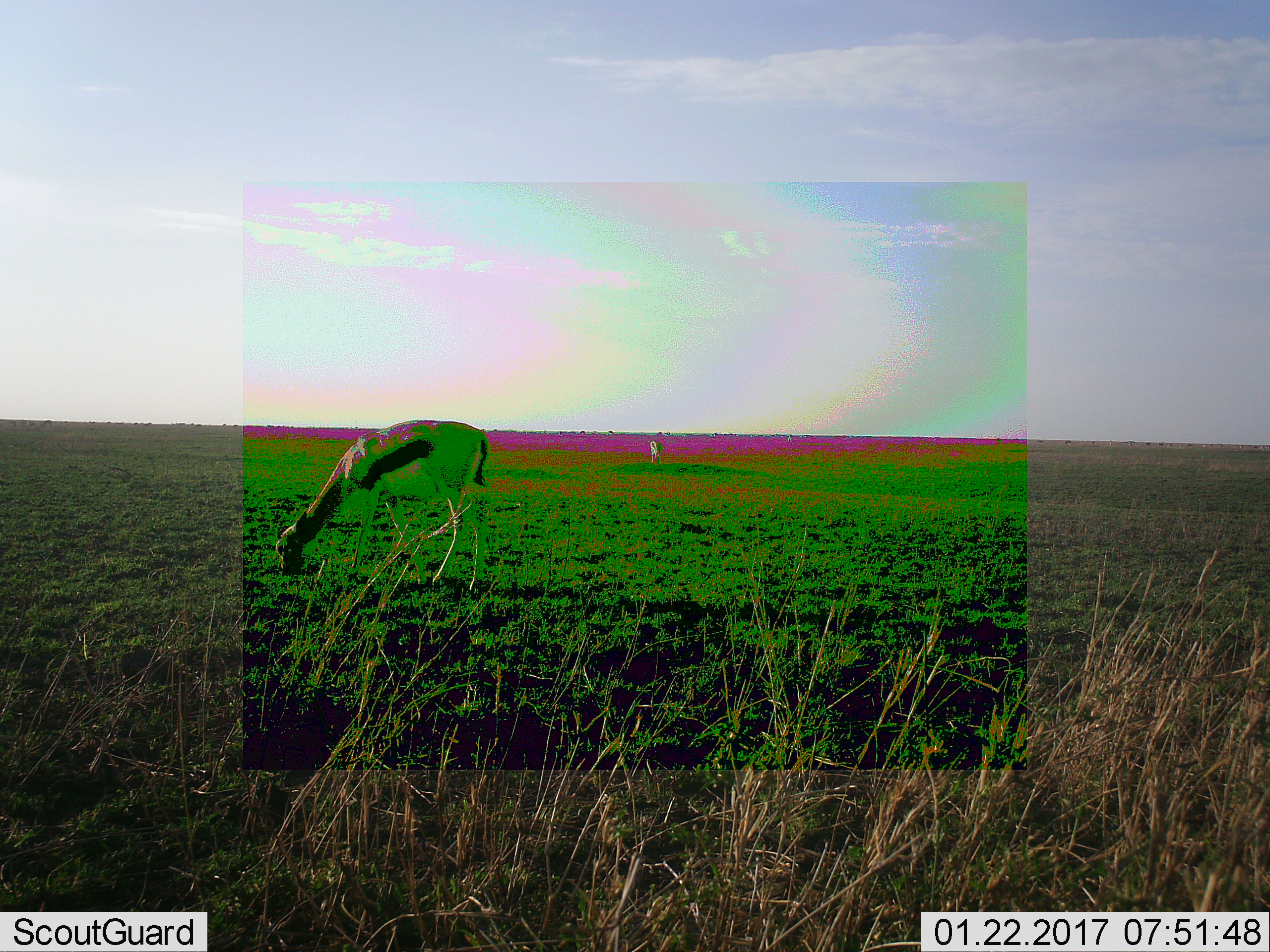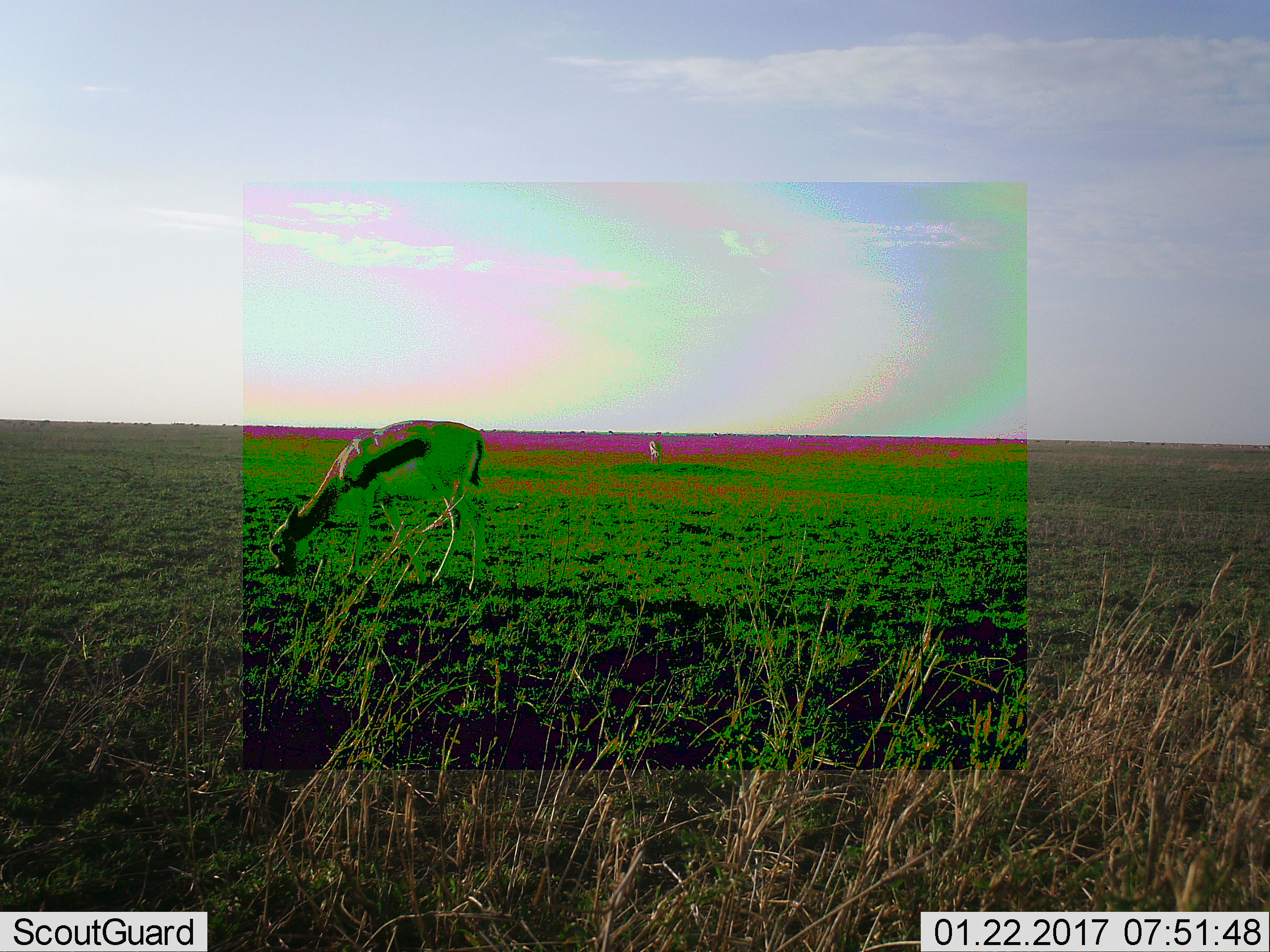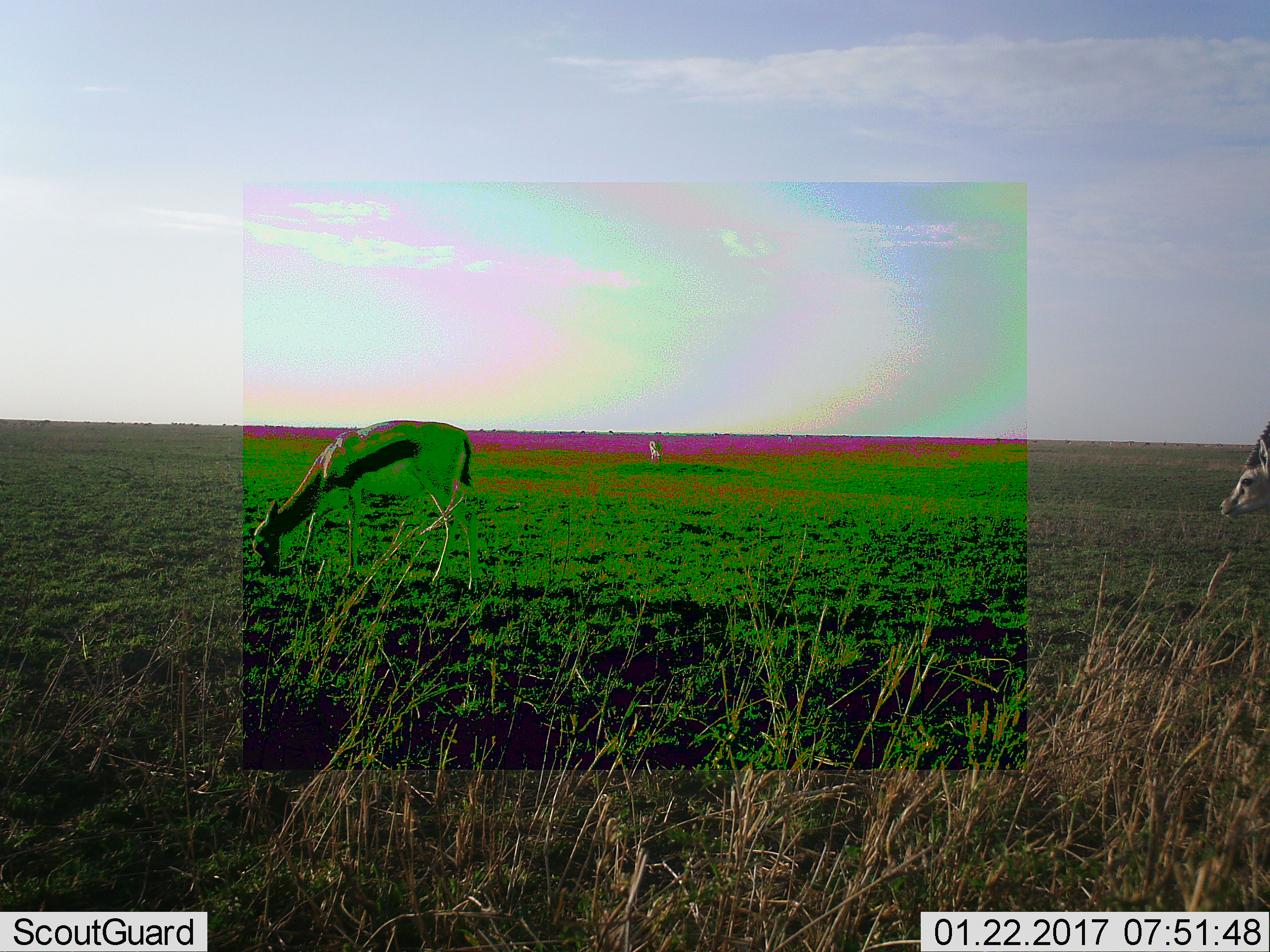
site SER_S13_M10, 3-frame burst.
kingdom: Animalia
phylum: Chordata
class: Mammalia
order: Artiodactyla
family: Bovidae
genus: Eudorcas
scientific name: Eudorcas thomsonii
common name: thomson's gazelle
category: gazellethomsons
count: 2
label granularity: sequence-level